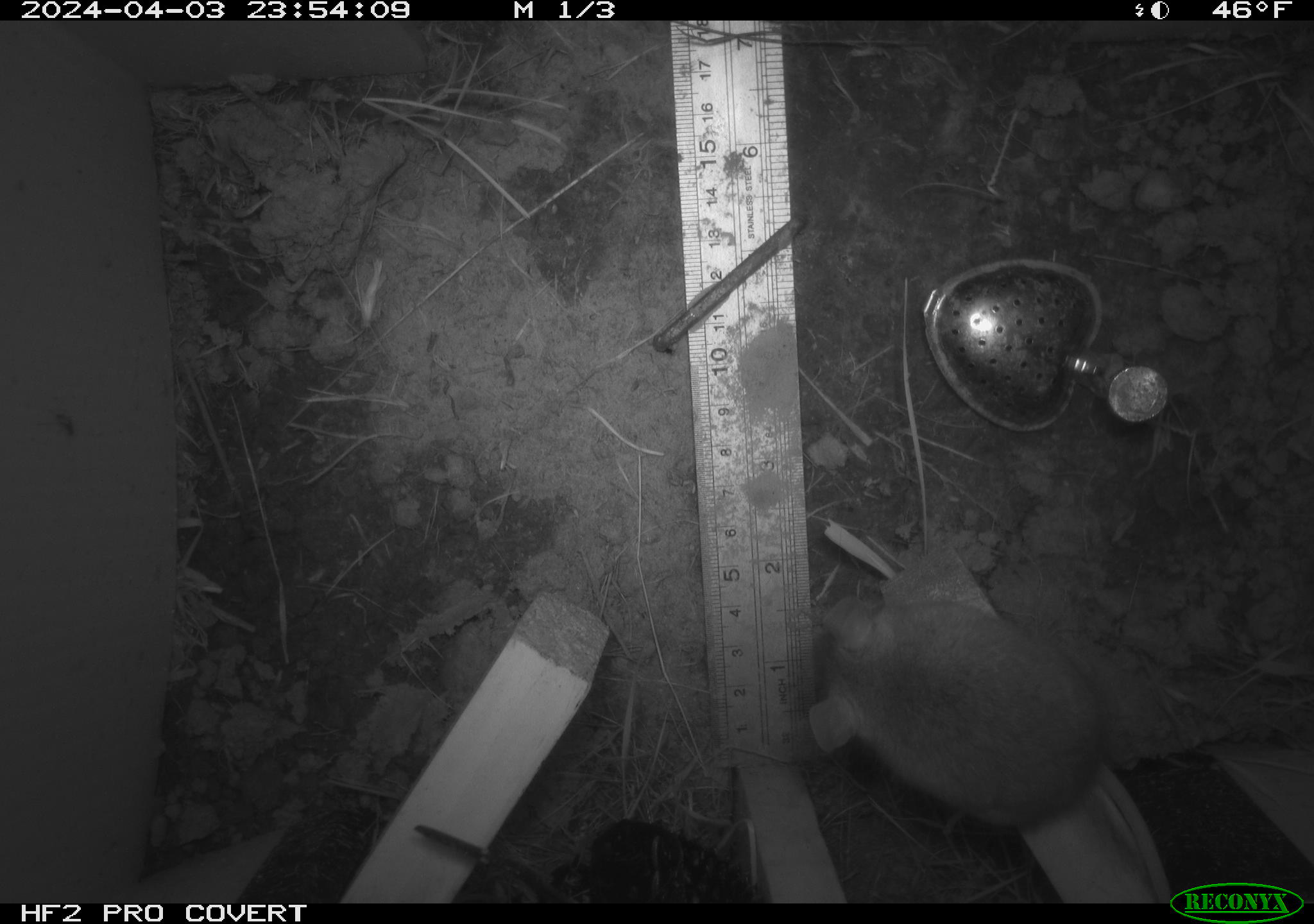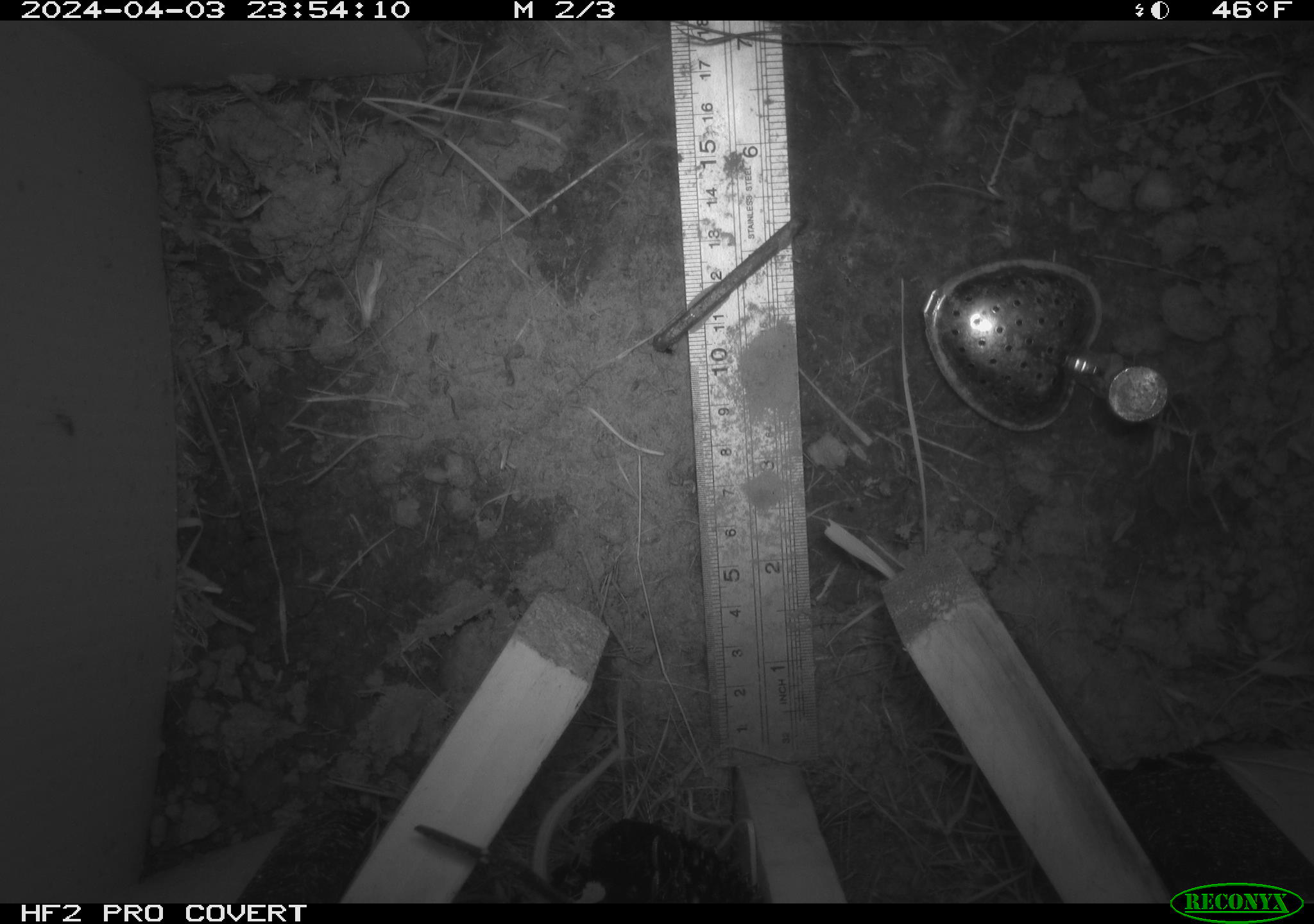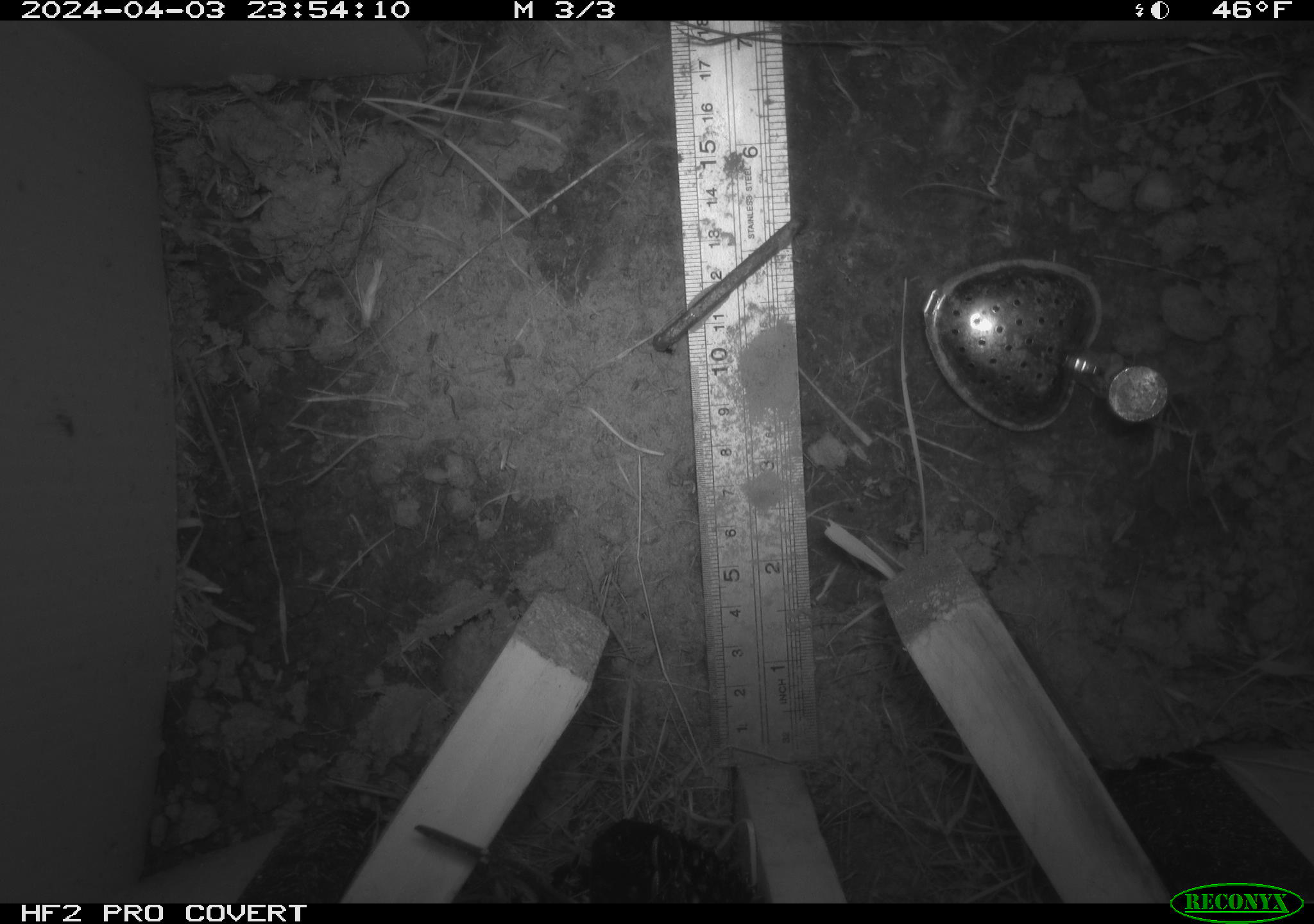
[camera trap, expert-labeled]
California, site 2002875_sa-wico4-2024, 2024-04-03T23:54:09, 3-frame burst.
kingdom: Animalia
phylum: Chordata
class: Mammalia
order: Rodentia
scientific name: Rodentia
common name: rodent